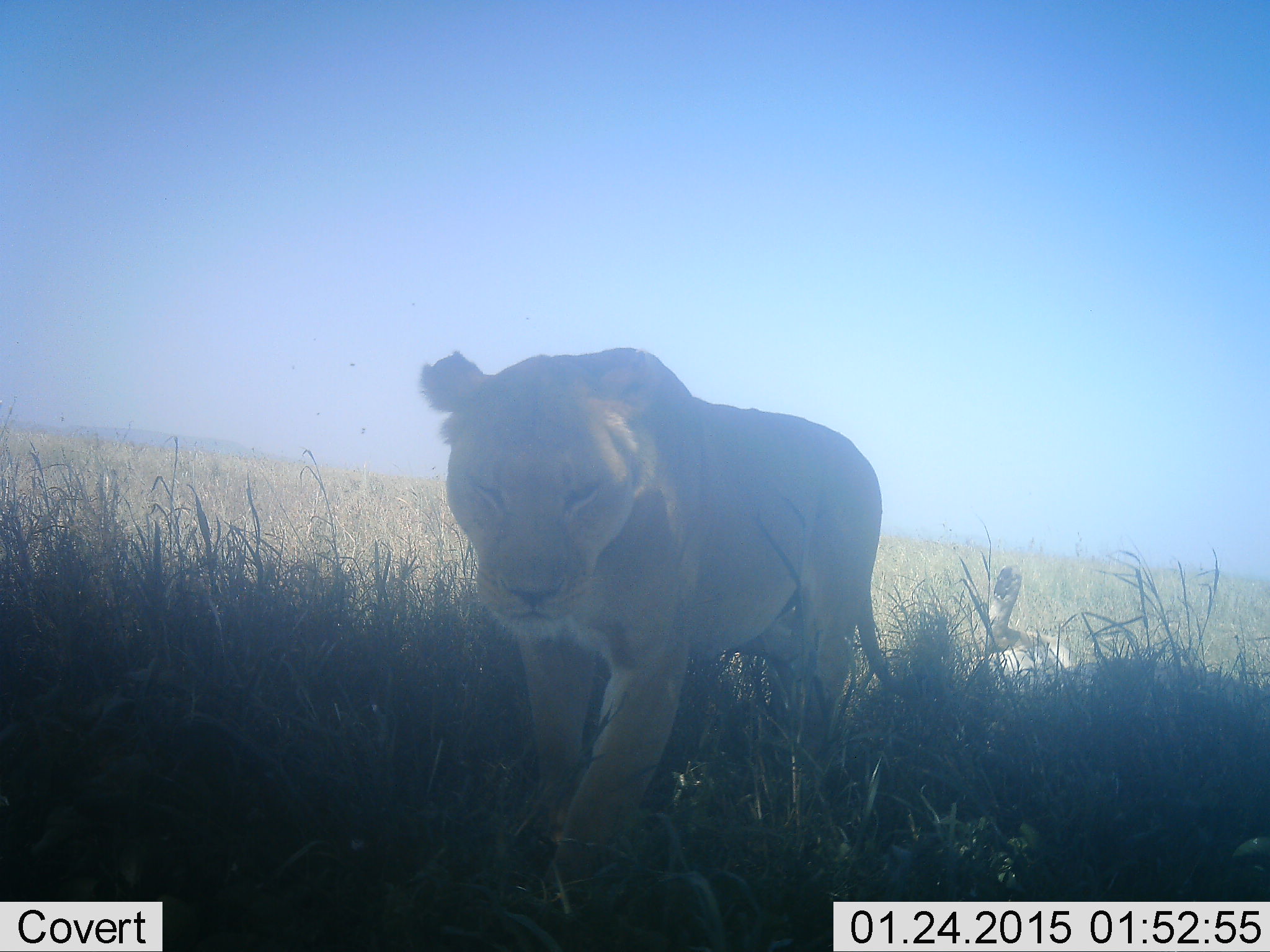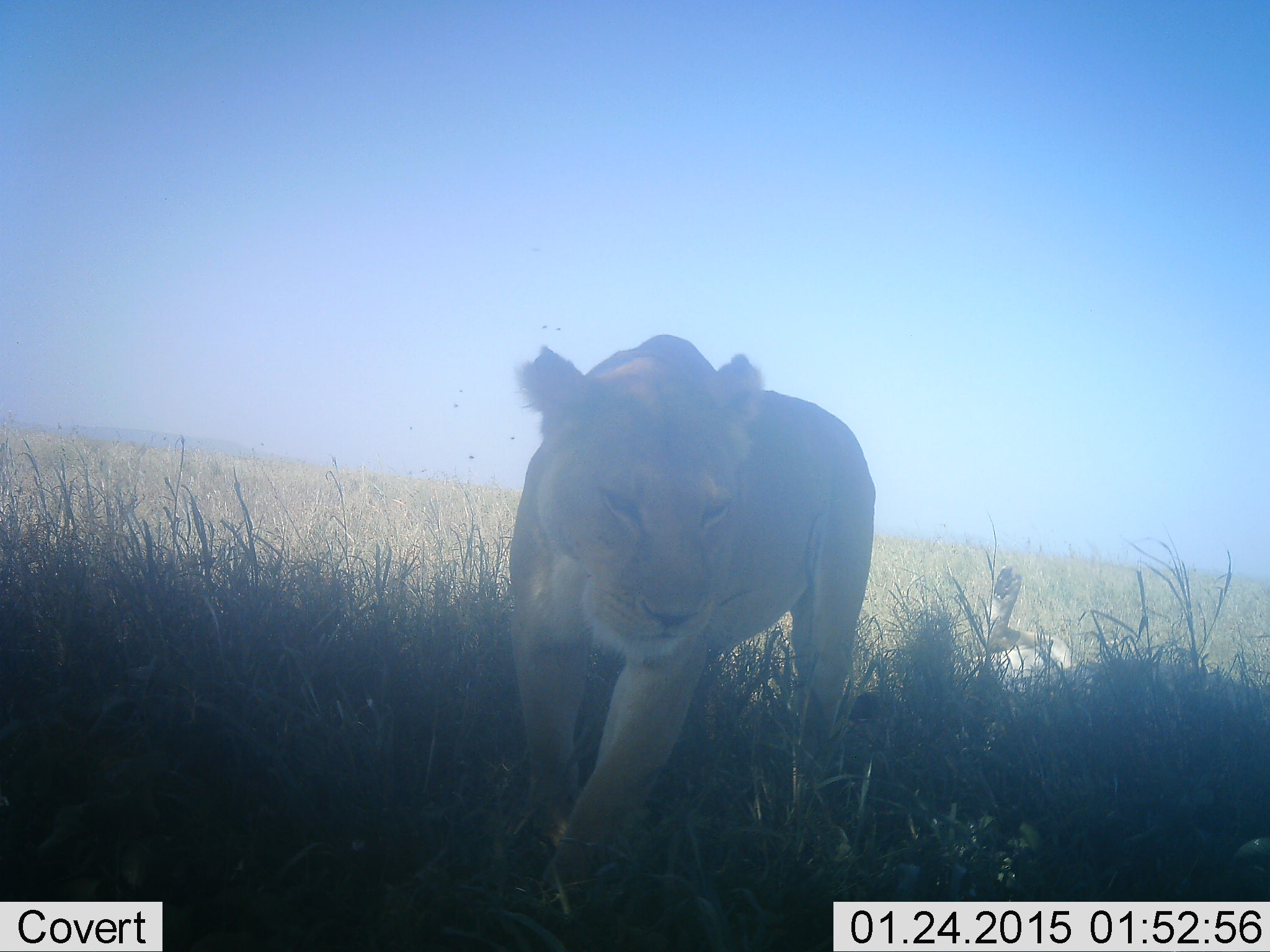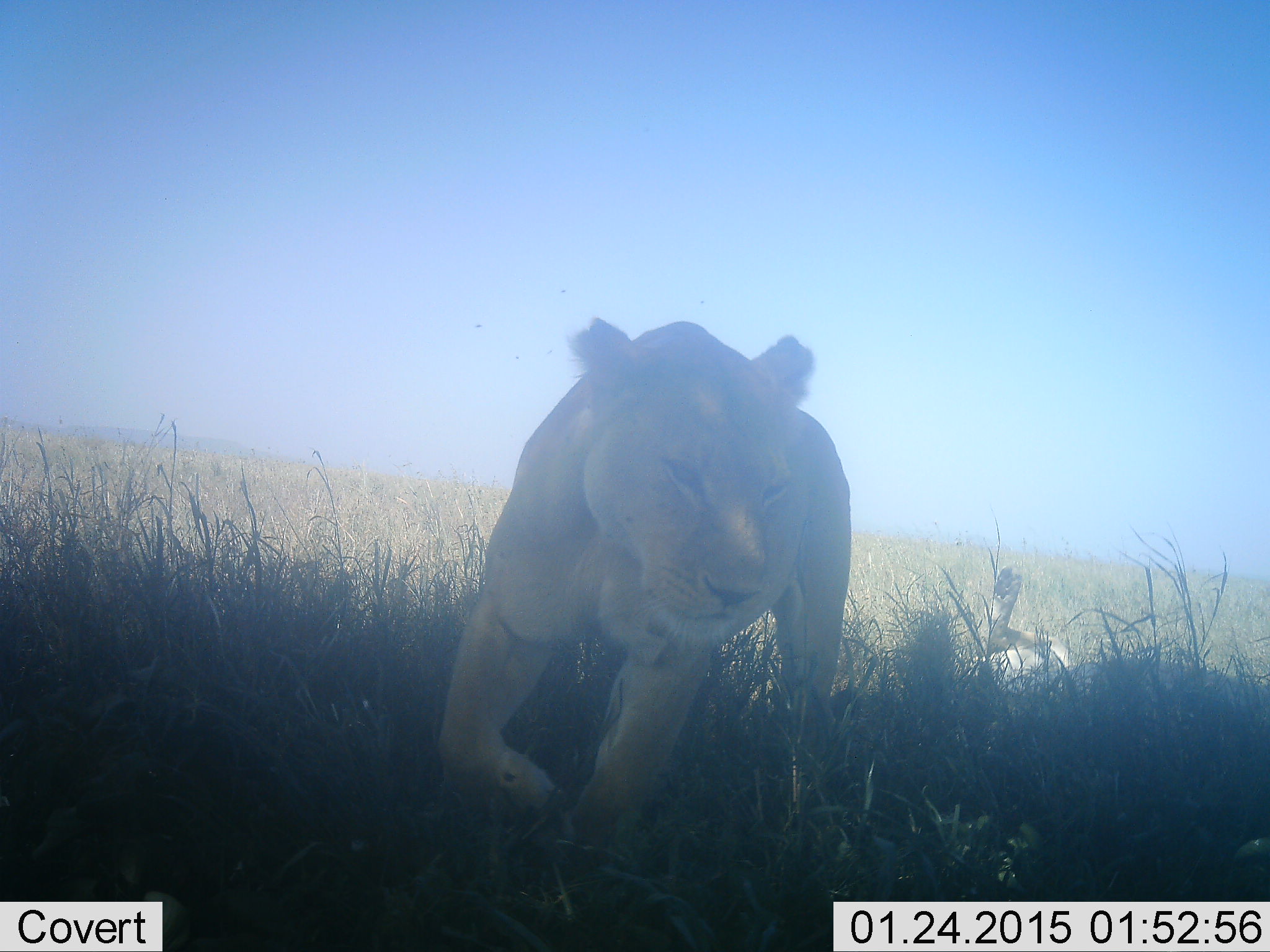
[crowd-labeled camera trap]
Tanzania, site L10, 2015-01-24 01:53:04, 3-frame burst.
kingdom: Animalia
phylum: Chordata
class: Mammalia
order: Carnivora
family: Felidae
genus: Panthera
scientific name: Panthera leo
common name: lion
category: lionfemale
Lionfemale (lion) (Panthera leo), count 2. Behavior (volunteer vote fractions): standing 30%, resting 50%, moving 80%, interacting 0%. Young present (vote fraction): 0%. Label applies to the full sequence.